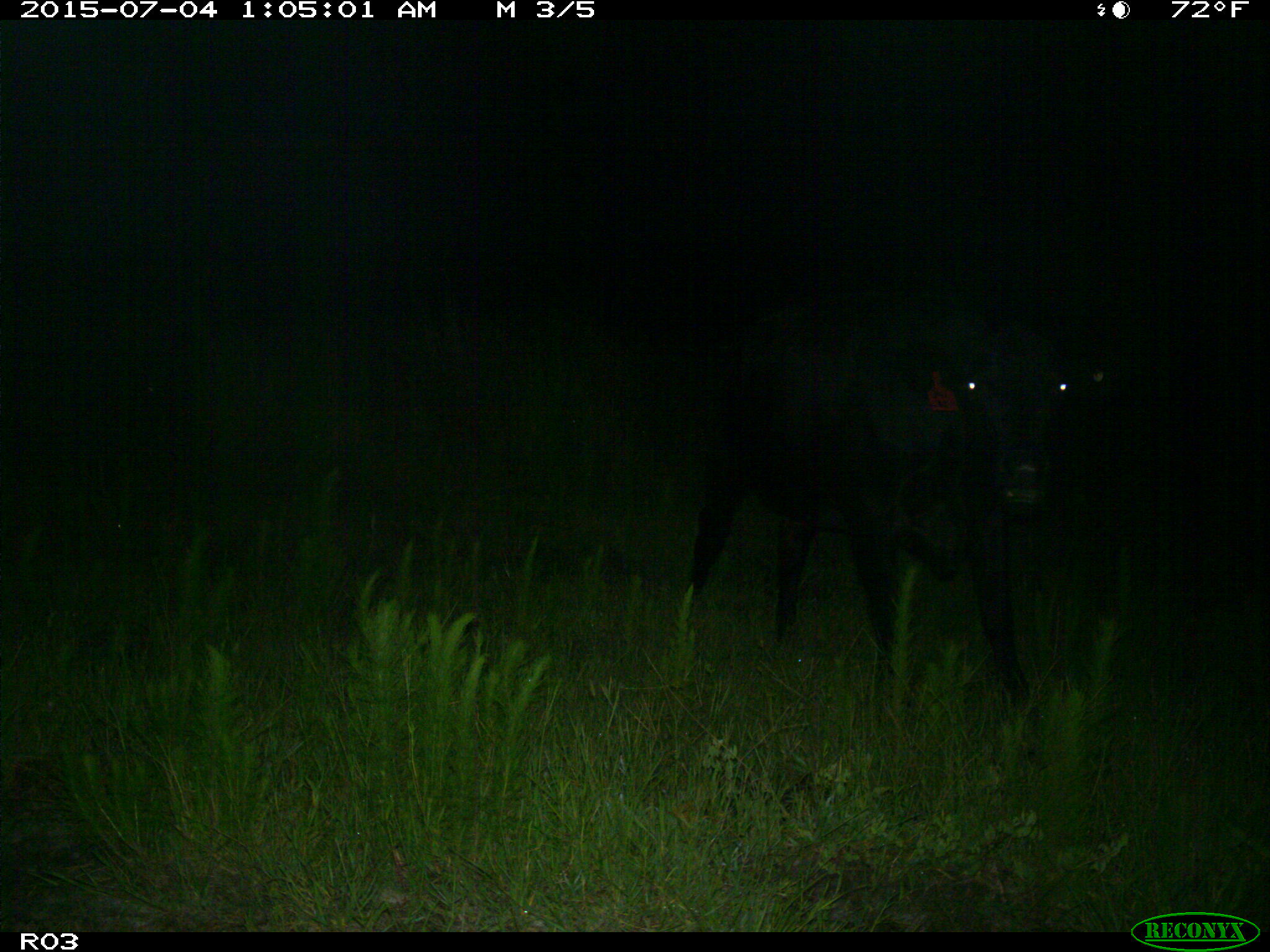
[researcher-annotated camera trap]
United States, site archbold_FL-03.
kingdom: Animalia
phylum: Chordata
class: Mammalia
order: Artiodactyla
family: Bovidae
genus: Bos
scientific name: Bos taurus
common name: domestic cow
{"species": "Bos taurus (domestic cow)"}